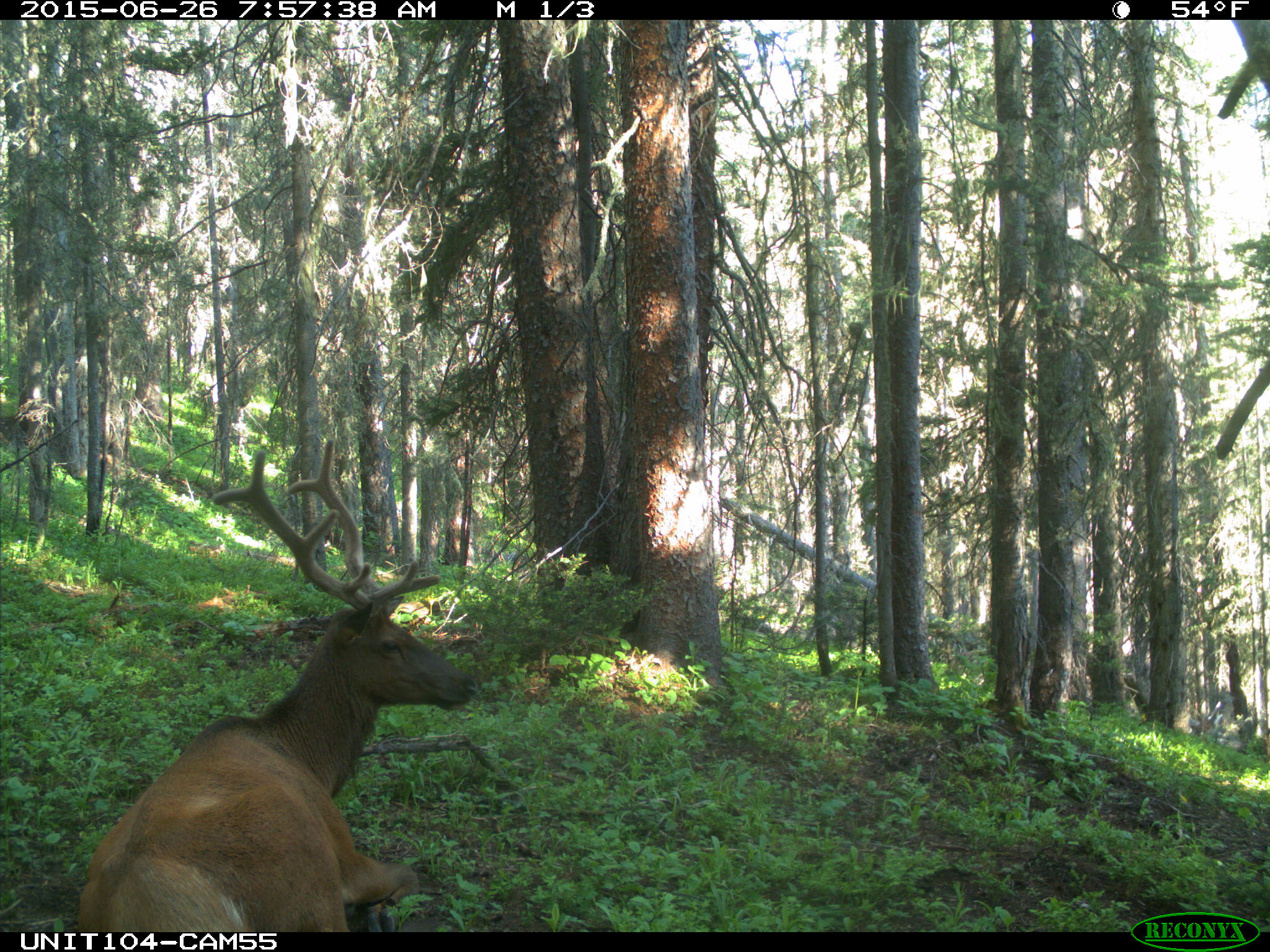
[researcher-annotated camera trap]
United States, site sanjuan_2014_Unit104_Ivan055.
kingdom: Animalia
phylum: Chordata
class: Mammalia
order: Artiodactyla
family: Cervidae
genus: Cervus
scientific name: Cervus elaphus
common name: red deer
Cervus elaphus (red deer).